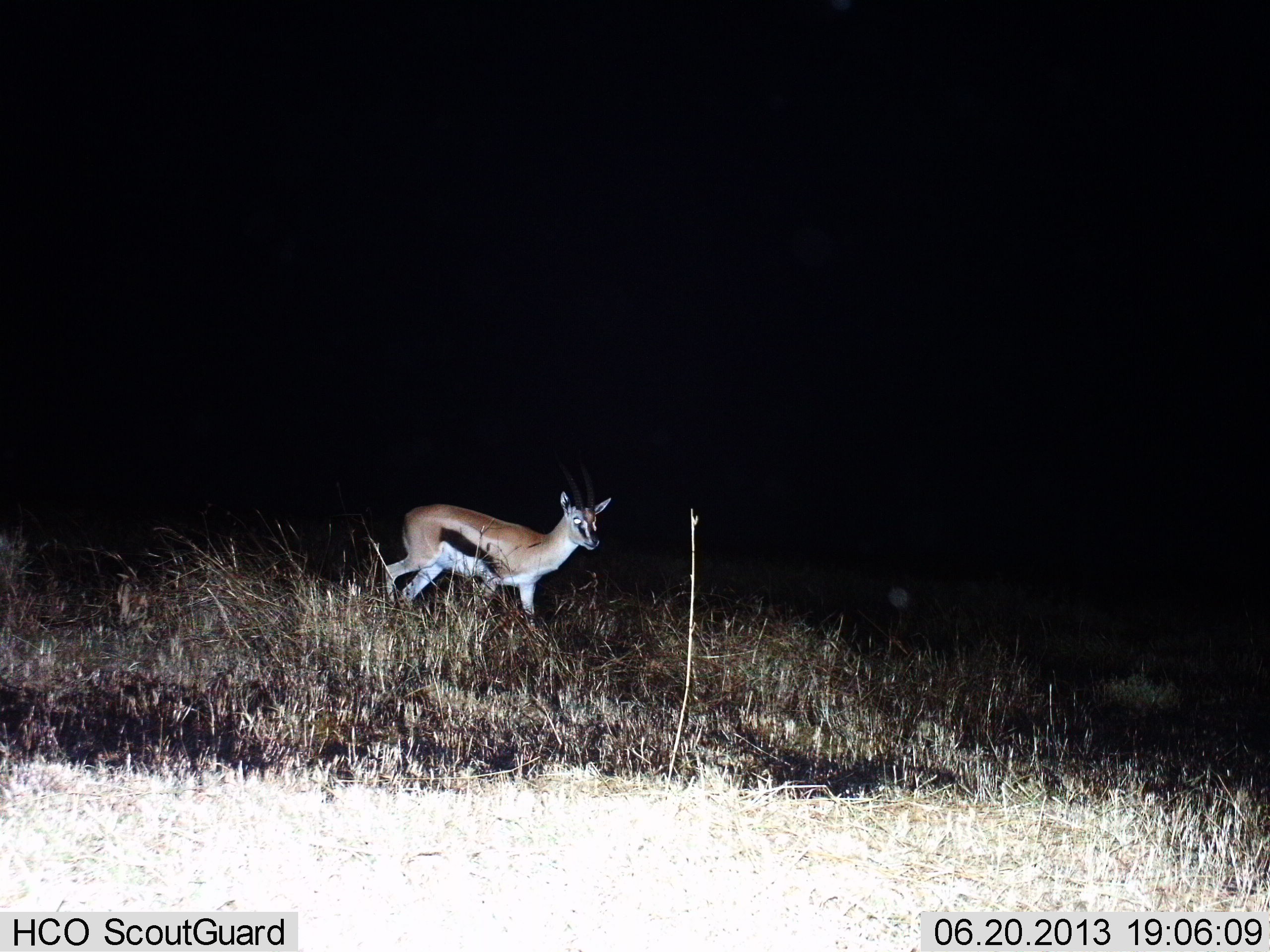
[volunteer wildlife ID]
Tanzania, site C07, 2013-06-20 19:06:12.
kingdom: Animalia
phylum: Chordata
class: Mammalia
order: Artiodactyla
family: Bovidae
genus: Eudorcas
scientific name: Eudorcas thomsonii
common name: thomson's gazelle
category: gazellethomsons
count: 1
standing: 39%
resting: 0%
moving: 67%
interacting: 0%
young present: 0%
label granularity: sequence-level